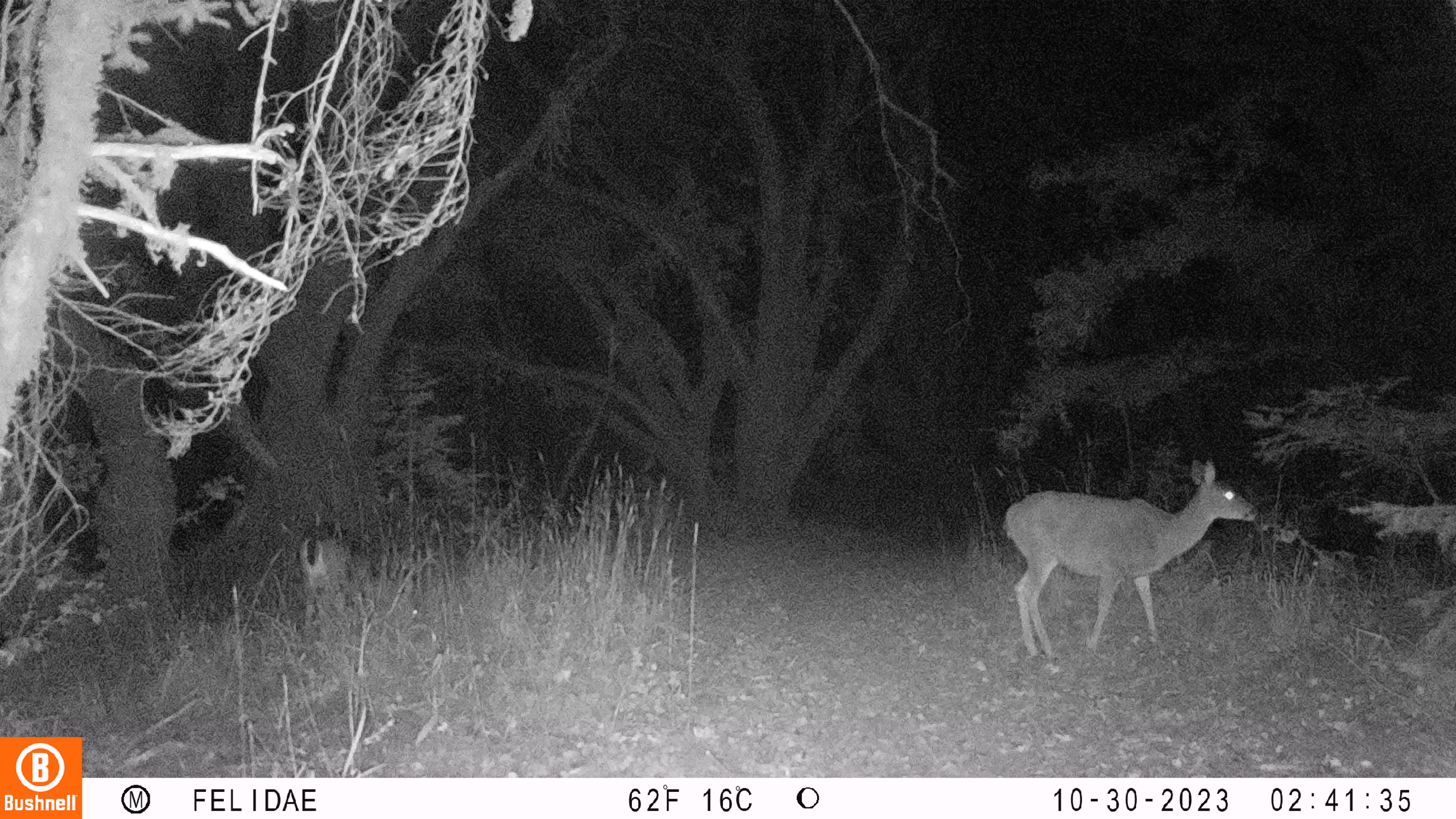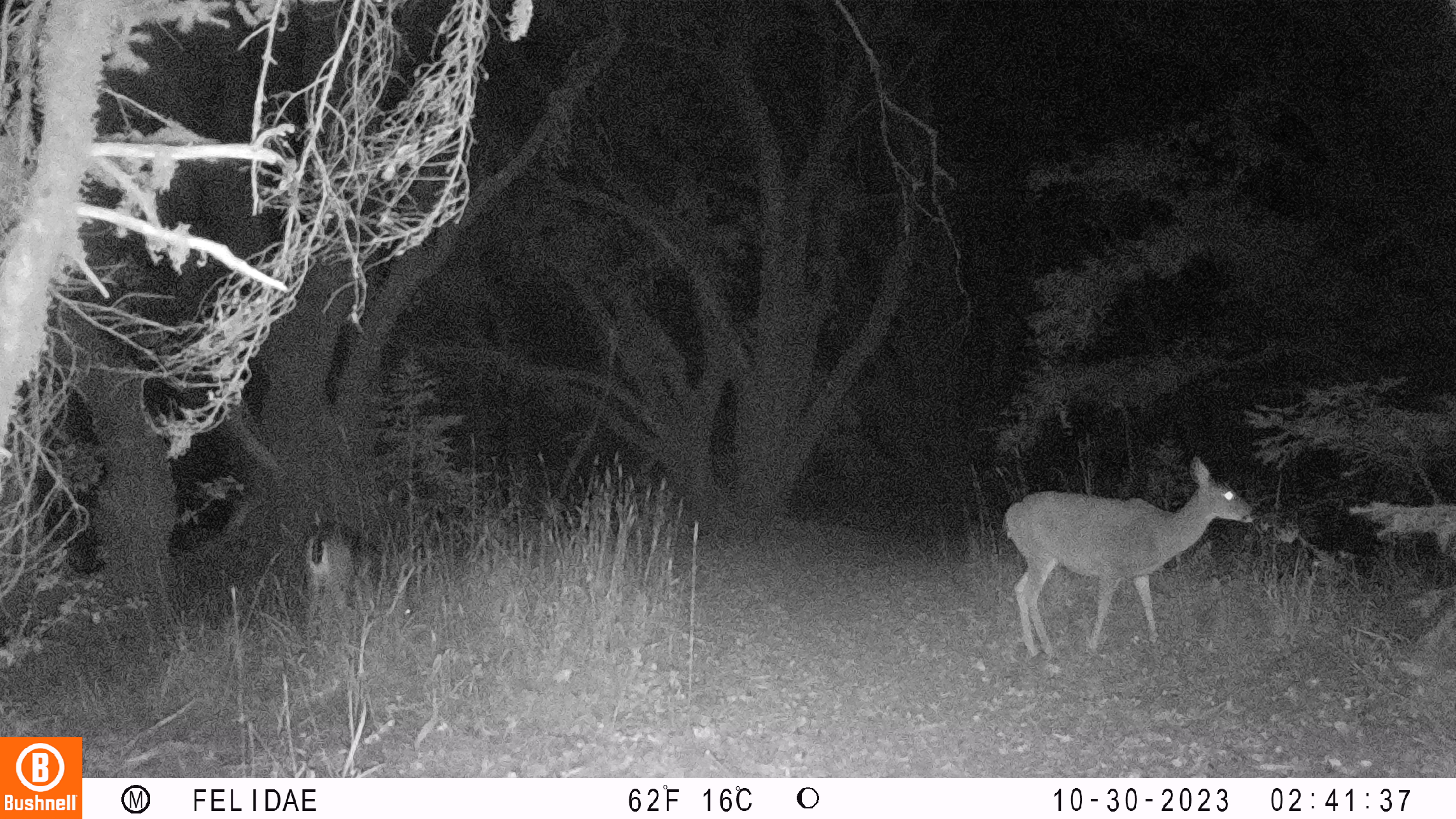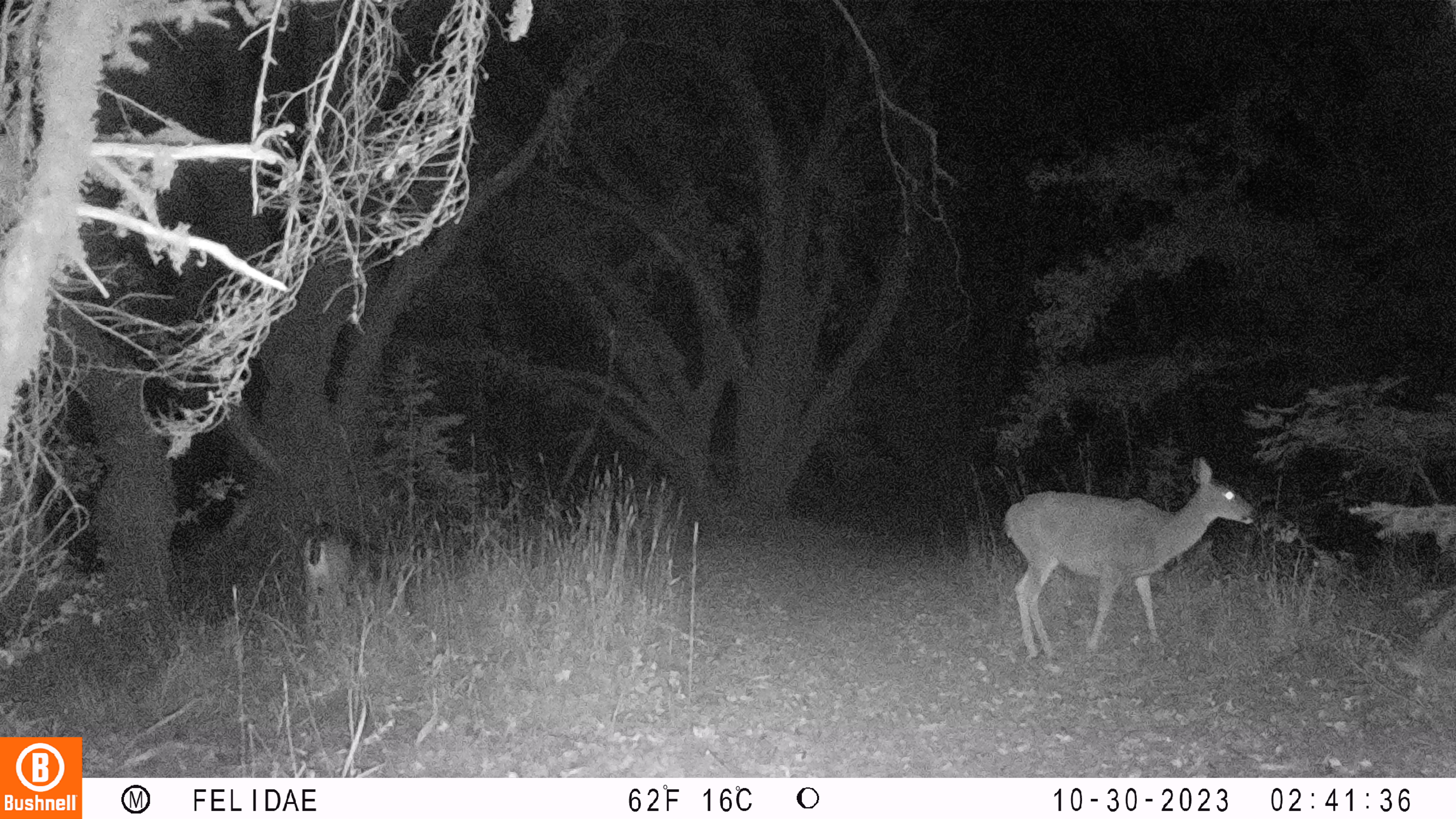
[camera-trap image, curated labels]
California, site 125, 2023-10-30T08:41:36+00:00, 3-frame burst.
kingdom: Animalia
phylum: Chordata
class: Mammalia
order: Artiodactyla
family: Cervidae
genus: Odocoileus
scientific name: Odocoileus hemionus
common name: mule deer